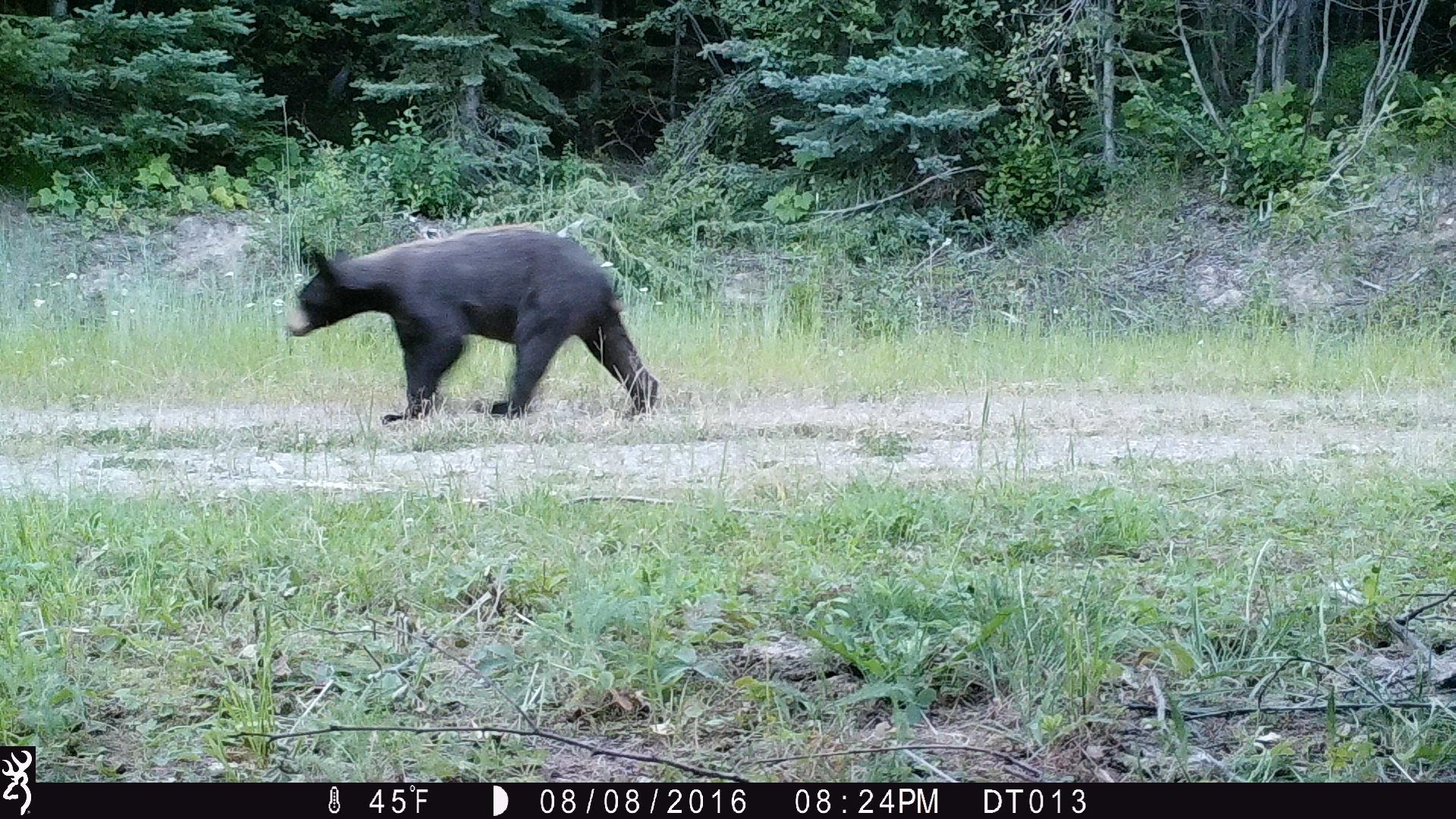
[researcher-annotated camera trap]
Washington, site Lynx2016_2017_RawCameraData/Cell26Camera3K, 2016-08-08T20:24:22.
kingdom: Animalia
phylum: Chordata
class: Mammalia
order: Carnivora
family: Ursidae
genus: Ursus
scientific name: Ursus americanus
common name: american black bear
Ursus americanus (american black bear). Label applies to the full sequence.